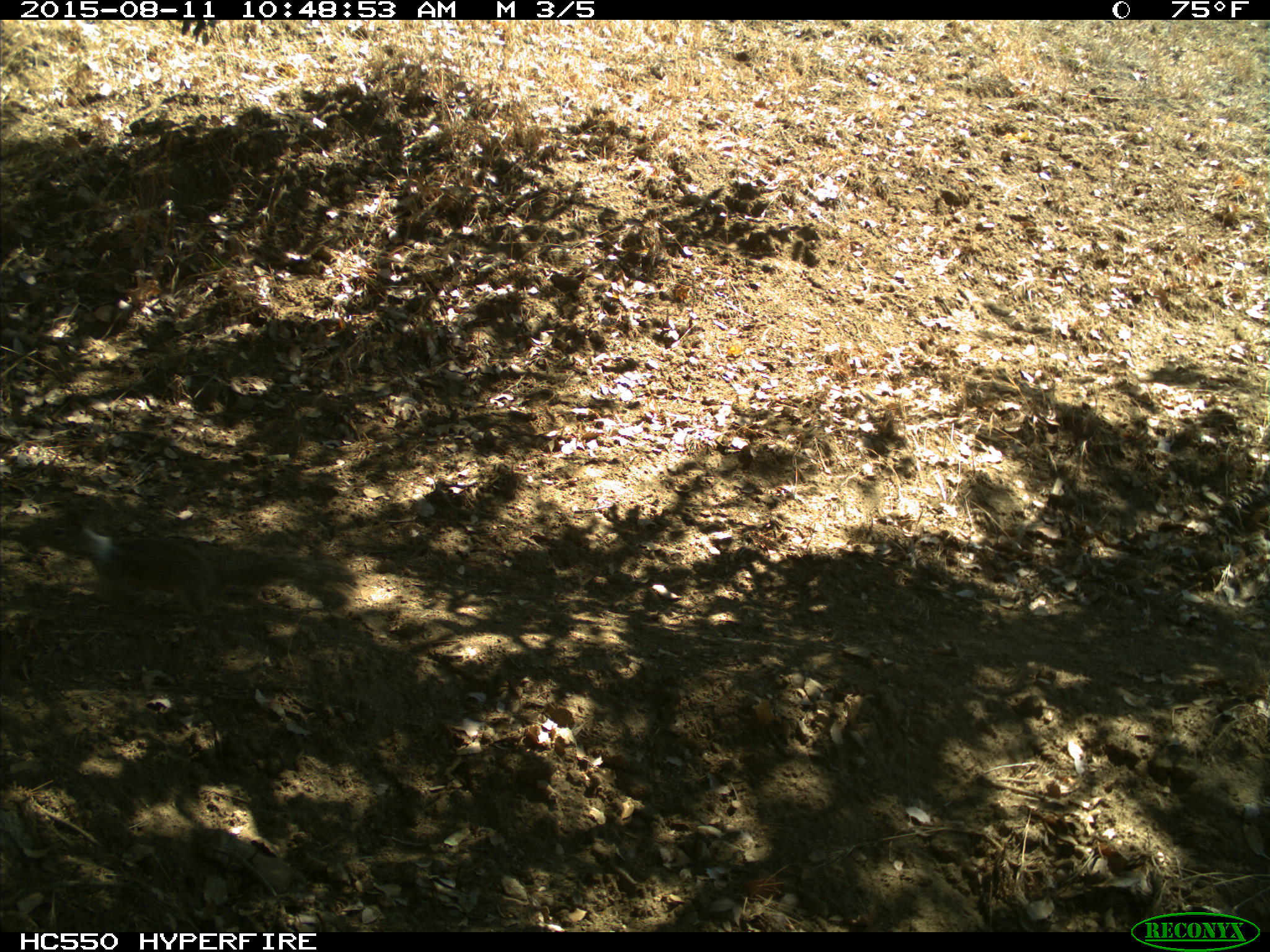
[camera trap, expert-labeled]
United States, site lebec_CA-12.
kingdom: Animalia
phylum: Chordata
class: Mammalia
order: Rodentia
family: Sciuridae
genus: Otospermophilus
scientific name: Otospermophilus beecheyi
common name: california ground squirrel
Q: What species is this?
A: Otospermophilus beecheyi (california ground squirrel).